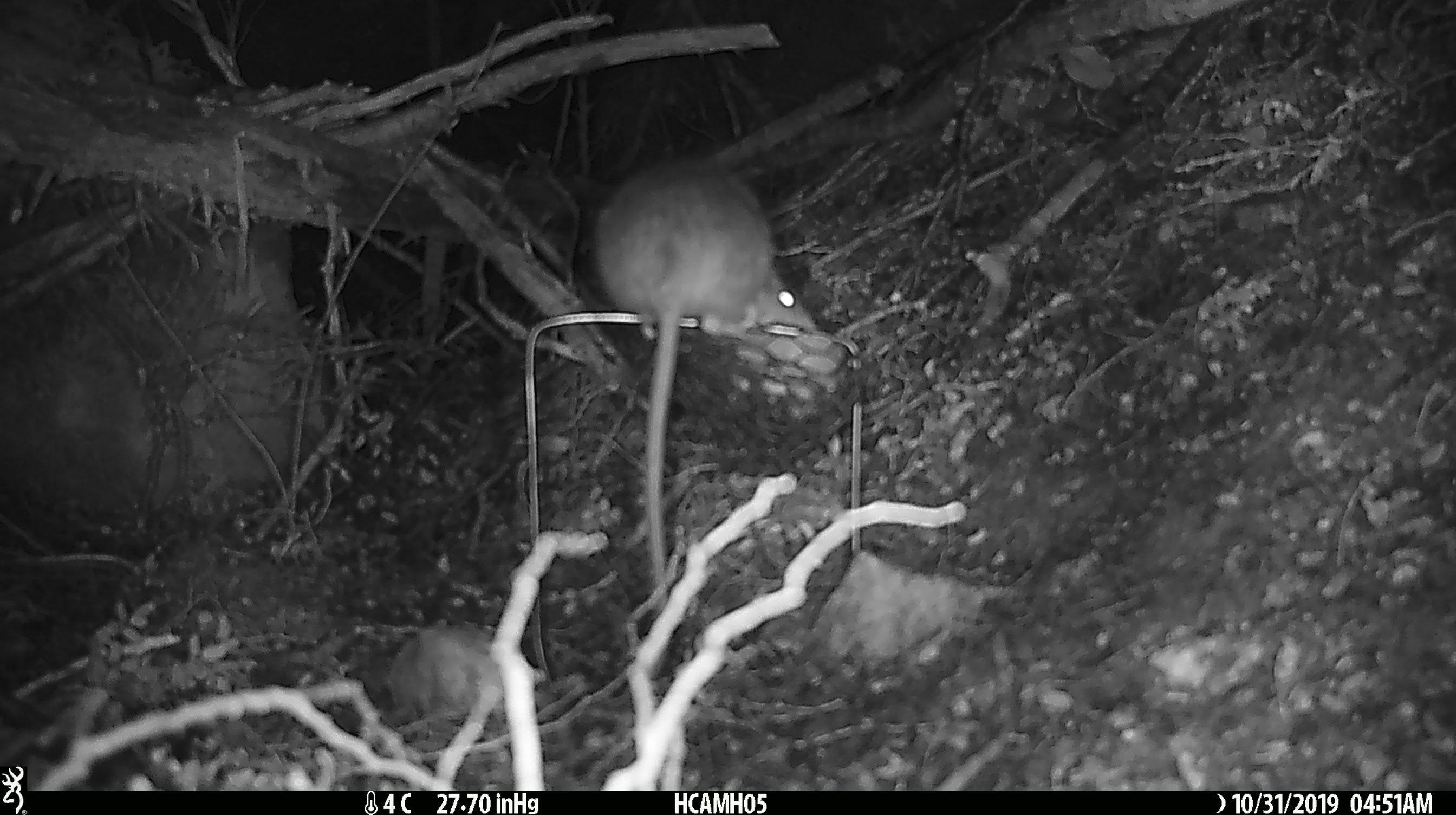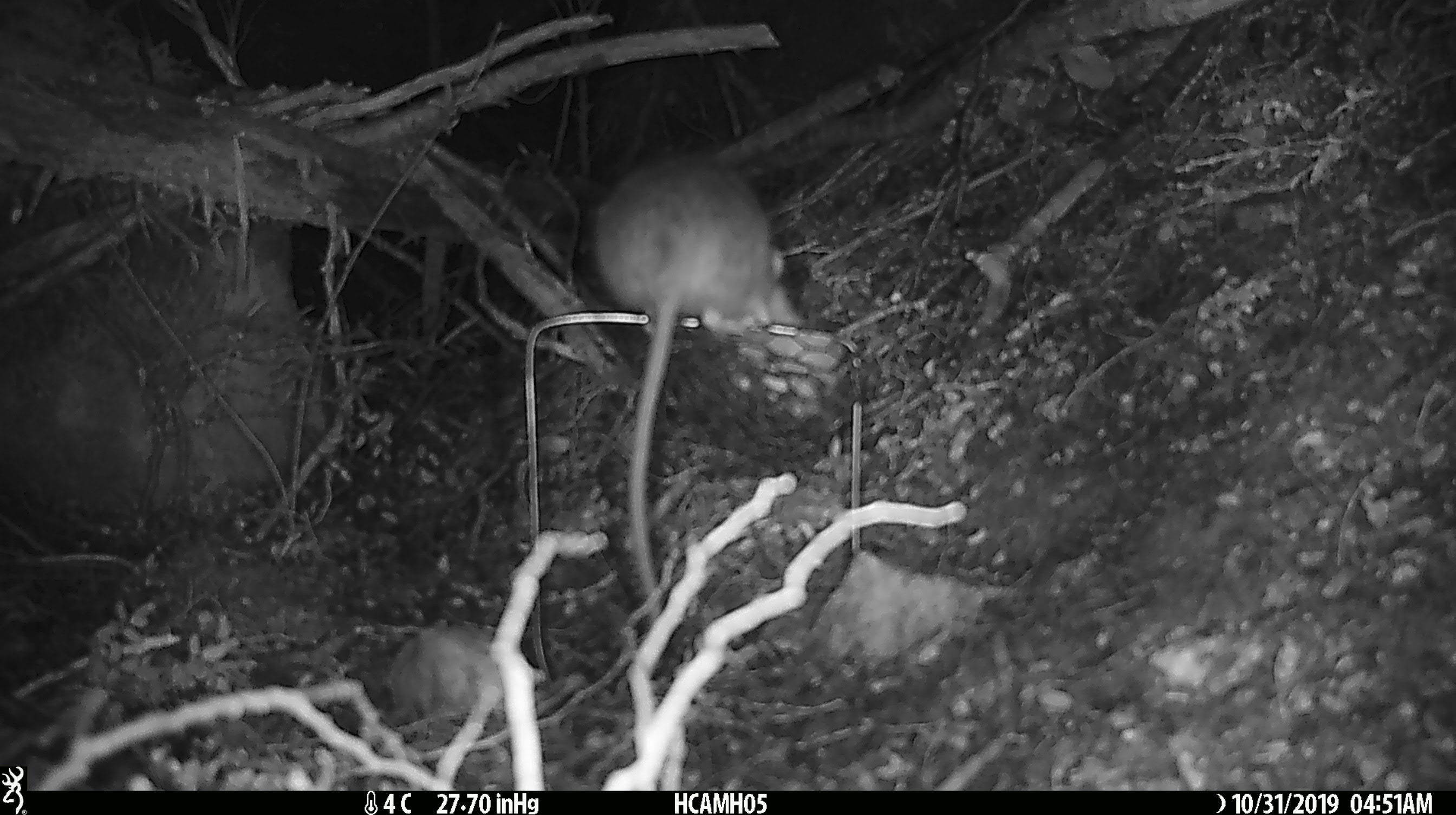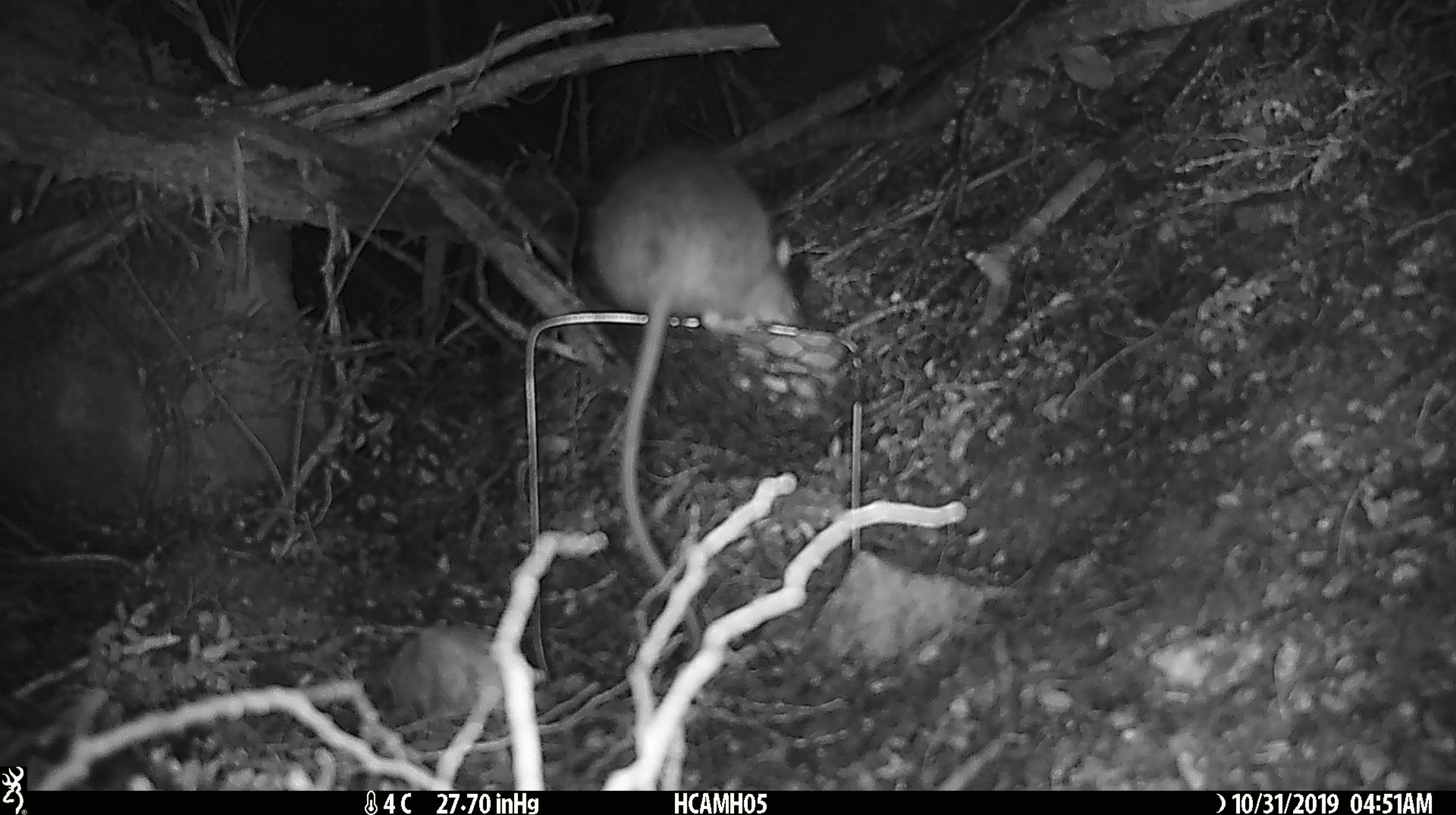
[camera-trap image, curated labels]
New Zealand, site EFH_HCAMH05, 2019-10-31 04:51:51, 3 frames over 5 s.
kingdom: Animalia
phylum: Chordata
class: Mammalia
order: Rodentia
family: Muridae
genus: Rattus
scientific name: Rattus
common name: rat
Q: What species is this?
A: Rat (Rattus).